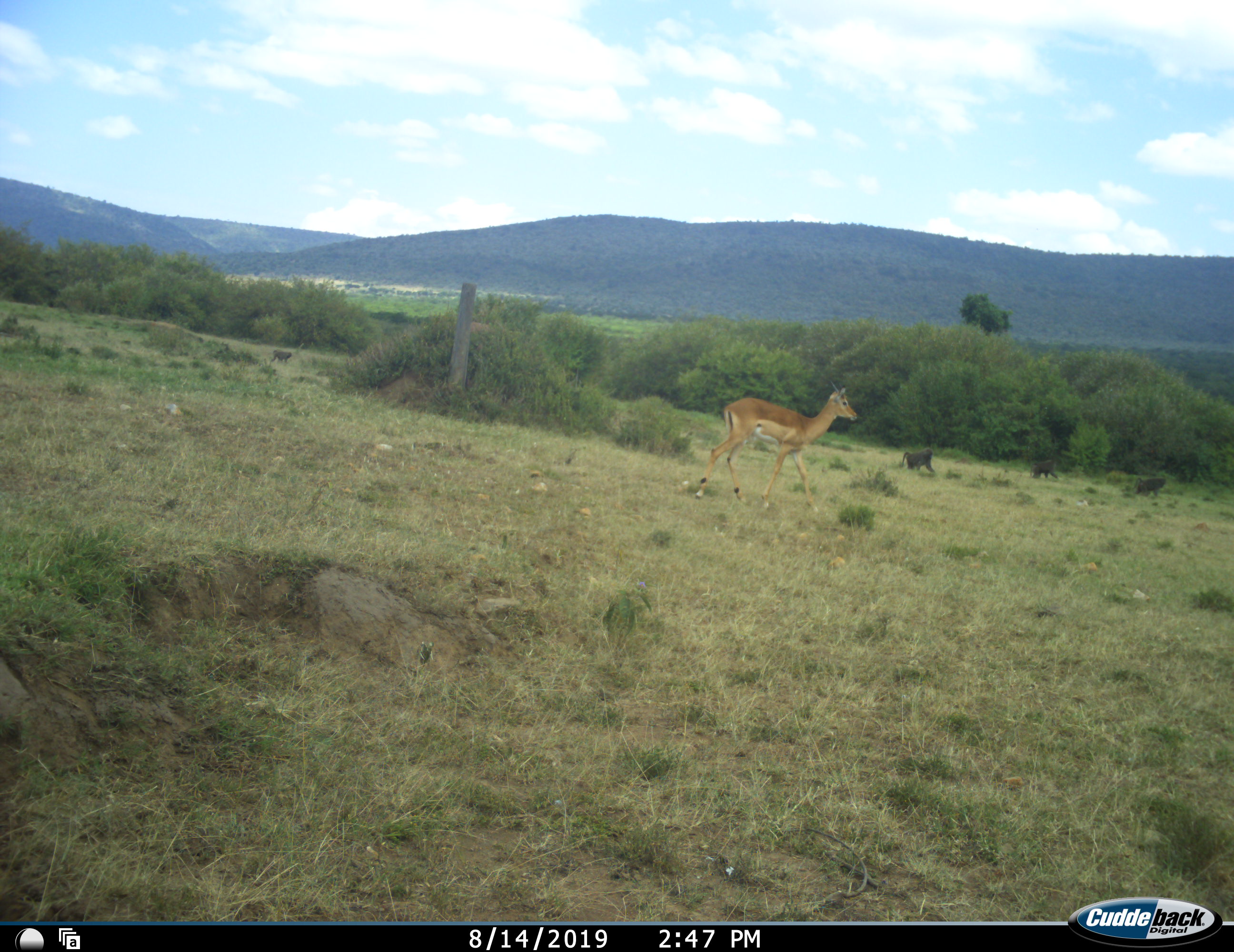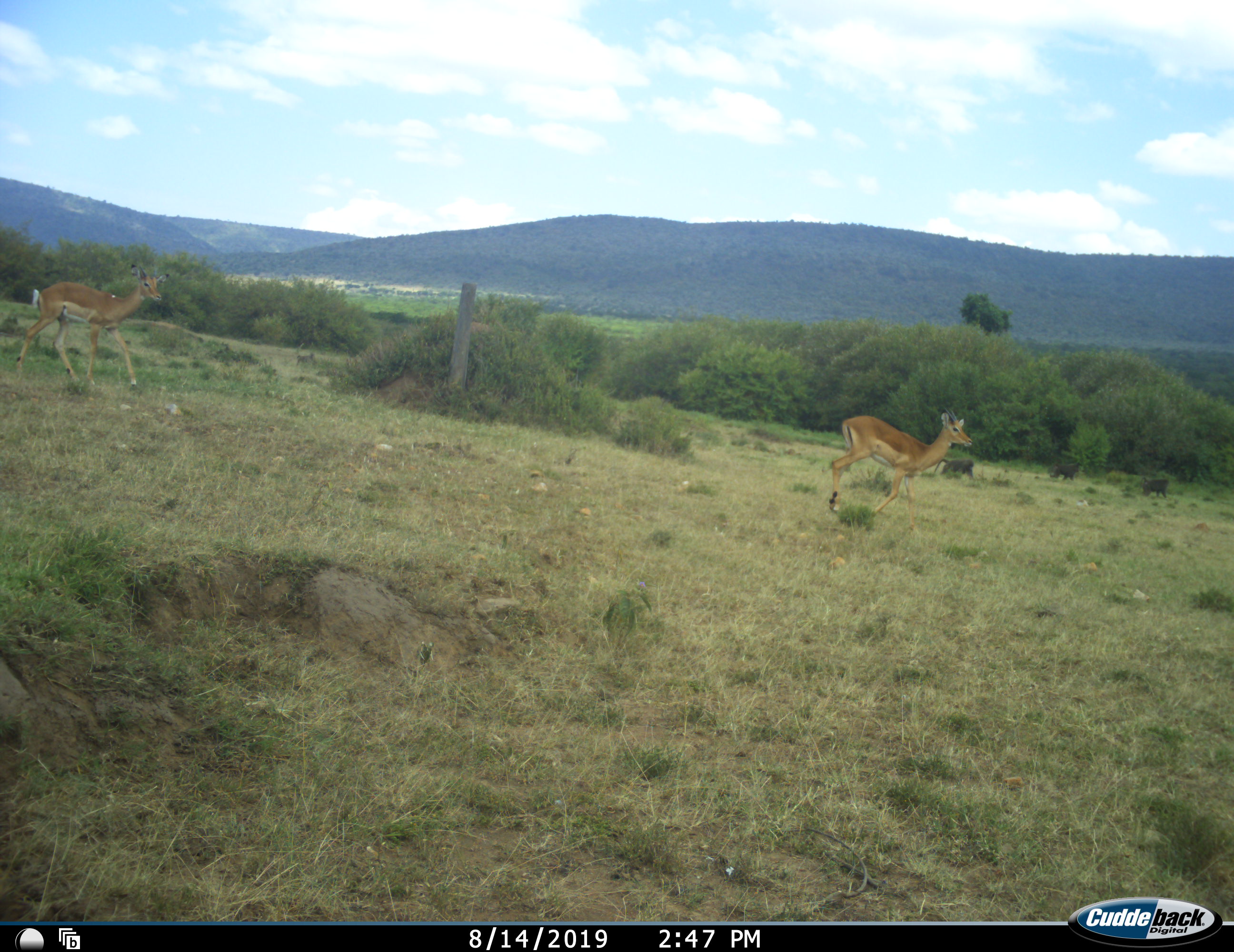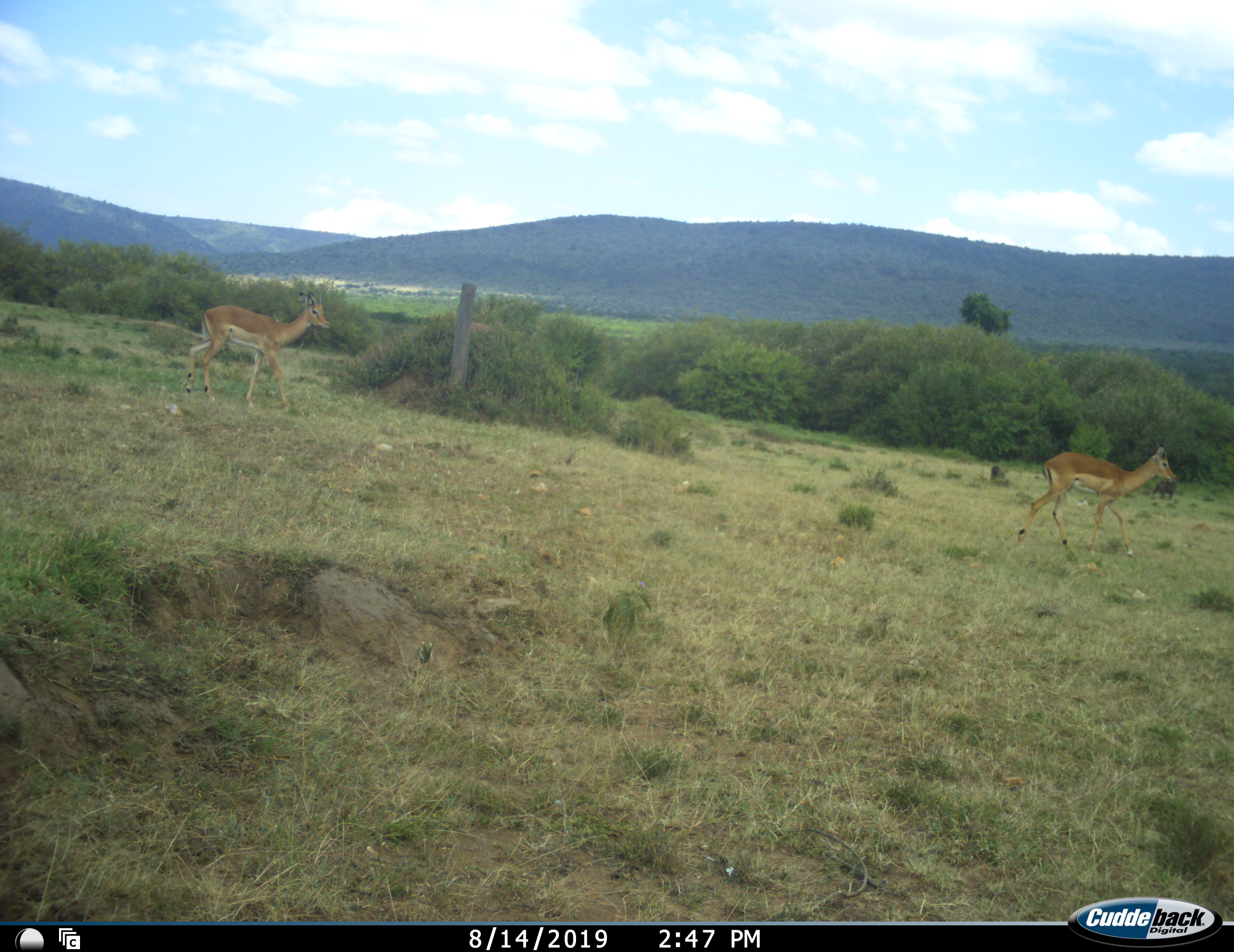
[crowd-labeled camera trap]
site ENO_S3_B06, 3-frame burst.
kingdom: Animalia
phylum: Chordata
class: Mammalia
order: Primates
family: Cercopithecidae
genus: Papio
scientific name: Papio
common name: baboon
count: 4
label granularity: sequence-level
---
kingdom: Animalia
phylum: Chordata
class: Mammalia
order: Artiodactyla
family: Bovidae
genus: Aepyceros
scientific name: Aepyceros melampus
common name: impala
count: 2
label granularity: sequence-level